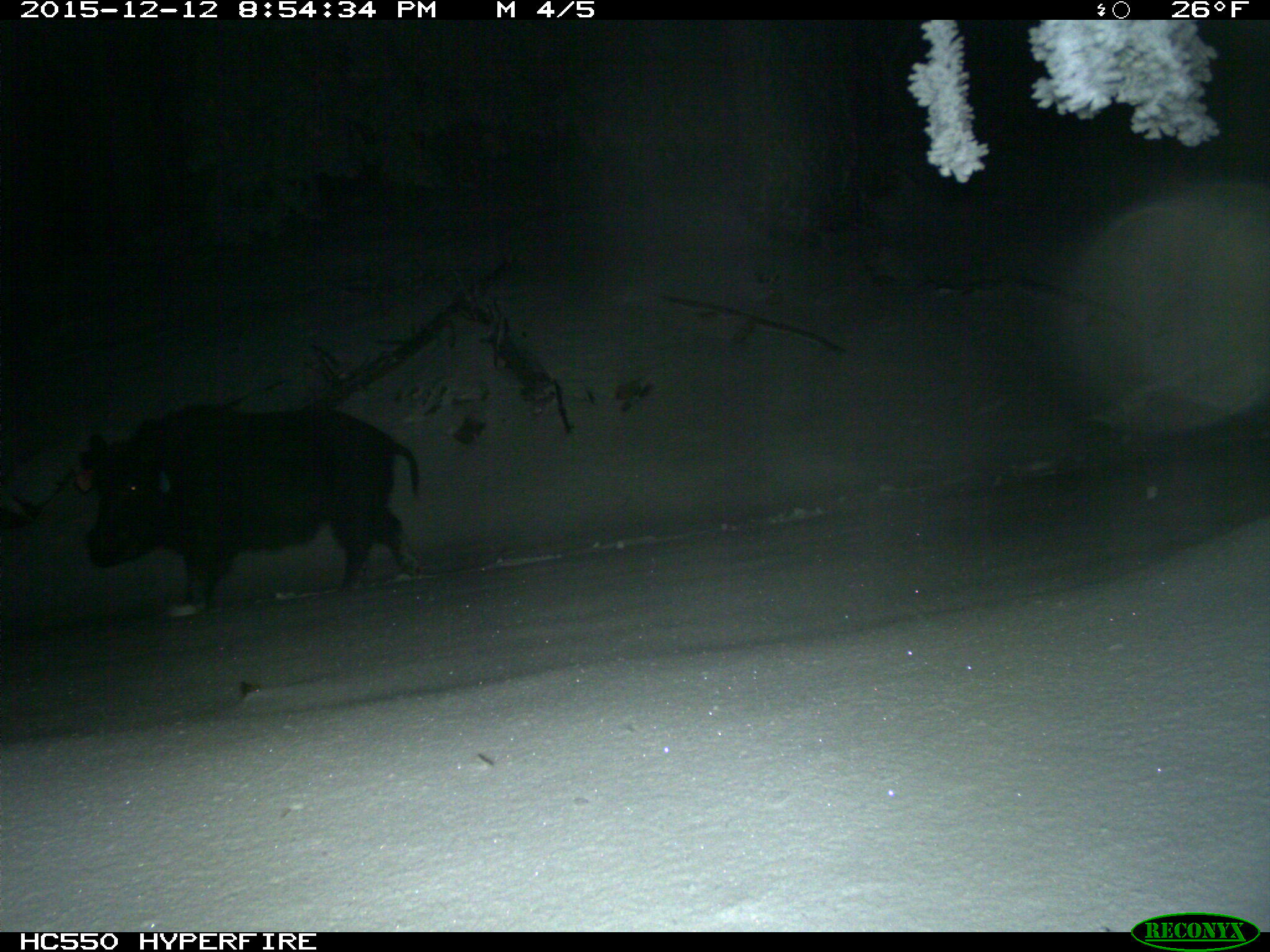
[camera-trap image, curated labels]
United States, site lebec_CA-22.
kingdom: Animalia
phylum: Chordata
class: Mammalia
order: Artiodactyla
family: Suidae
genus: Sus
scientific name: Sus scrofa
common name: wild boar